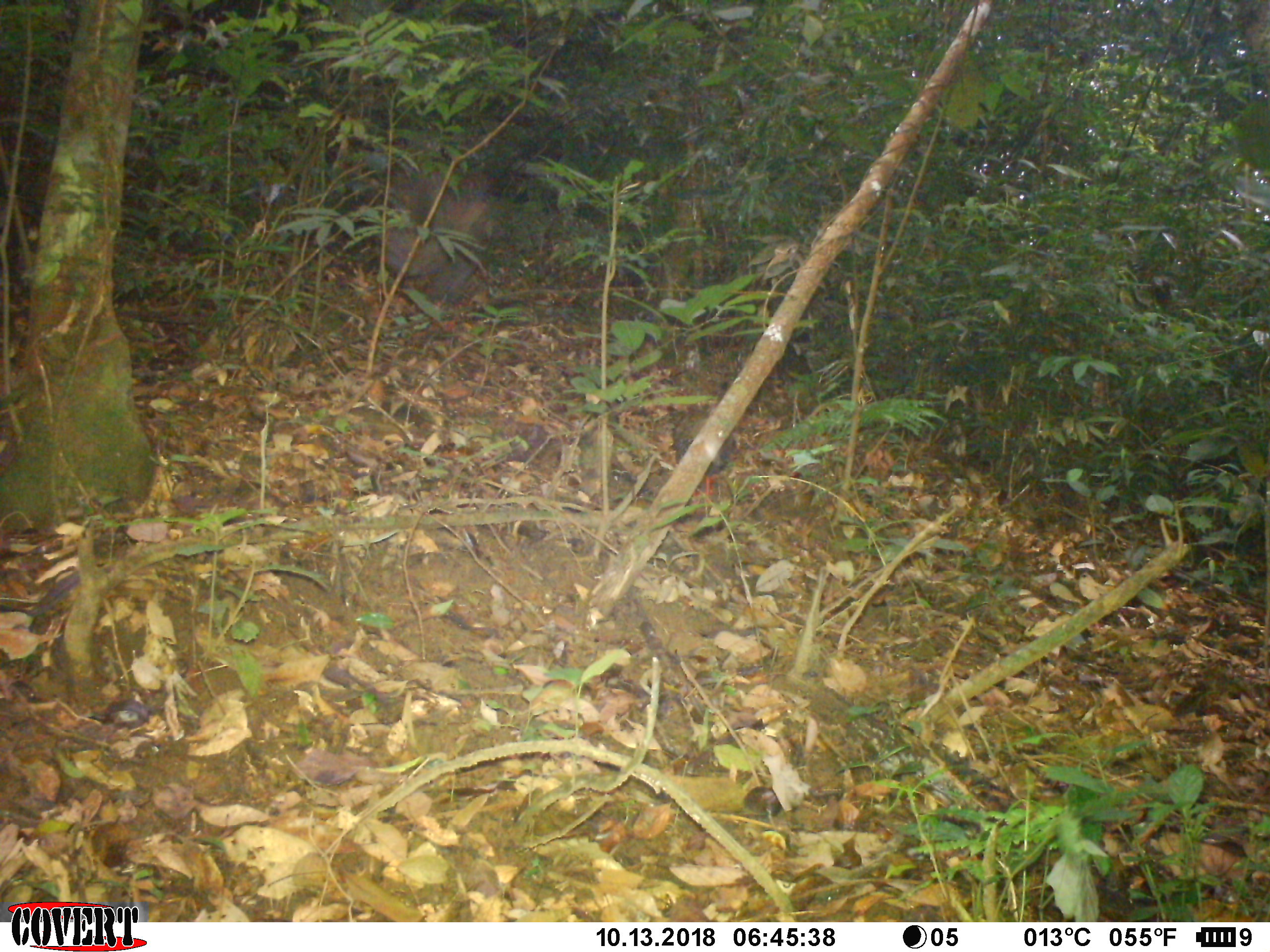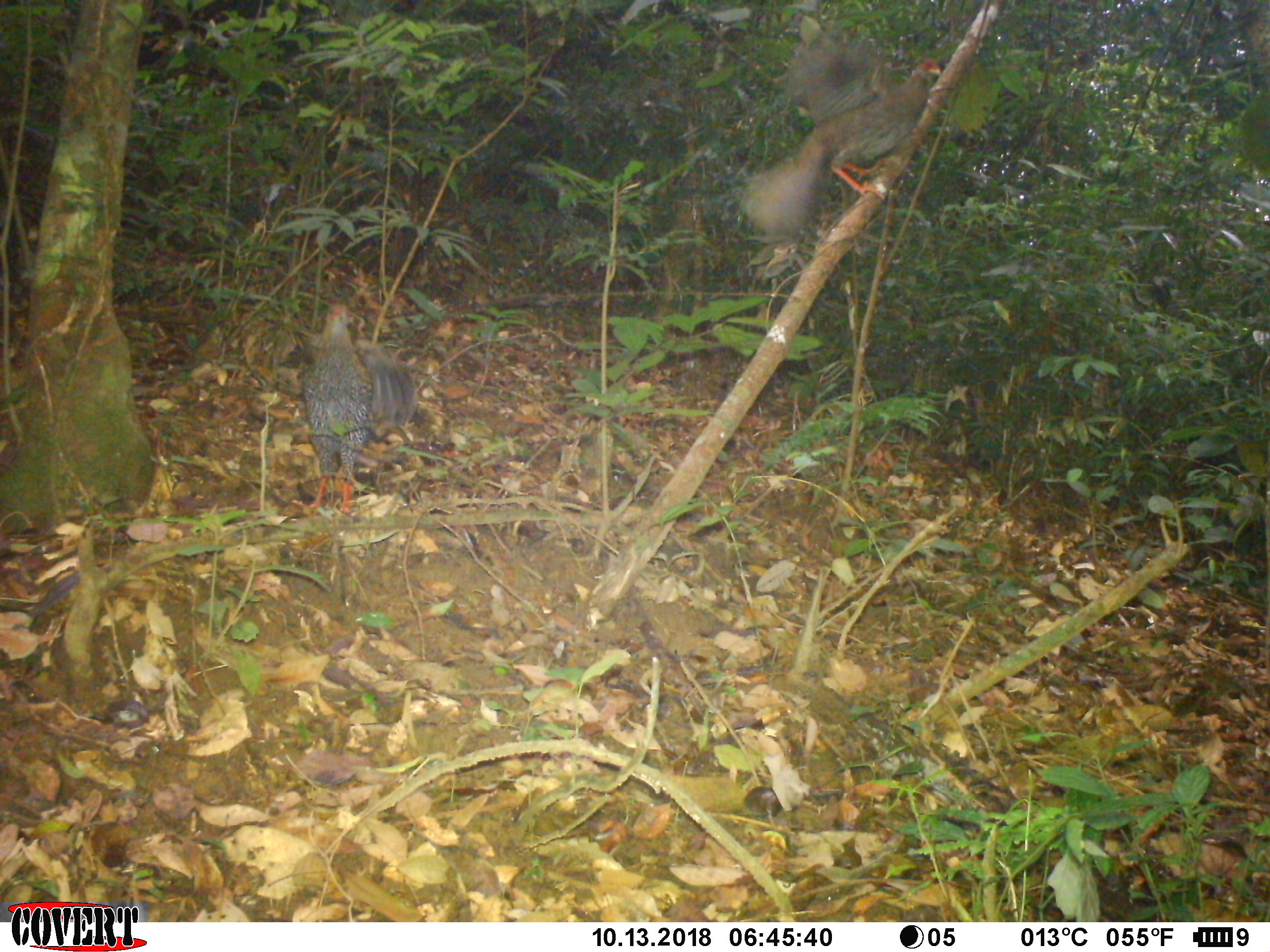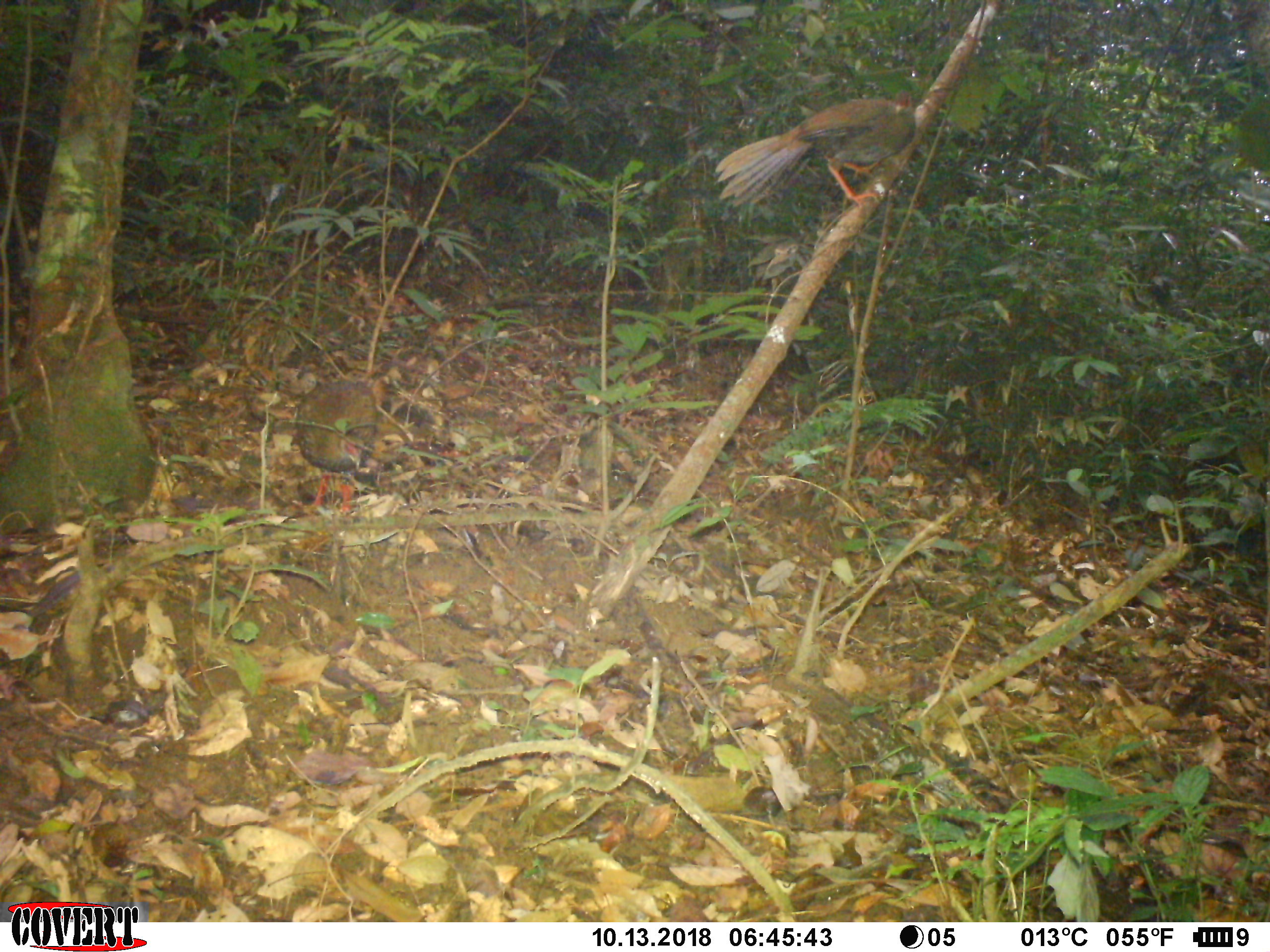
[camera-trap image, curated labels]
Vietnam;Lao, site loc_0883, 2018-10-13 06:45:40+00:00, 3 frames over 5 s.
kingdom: Animalia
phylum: Chordata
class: Aves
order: Galliformes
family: Phasianidae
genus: Lophura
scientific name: Lophura nycthemera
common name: silver pheasant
Silver pheasant (Lophura nycthemera). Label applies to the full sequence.